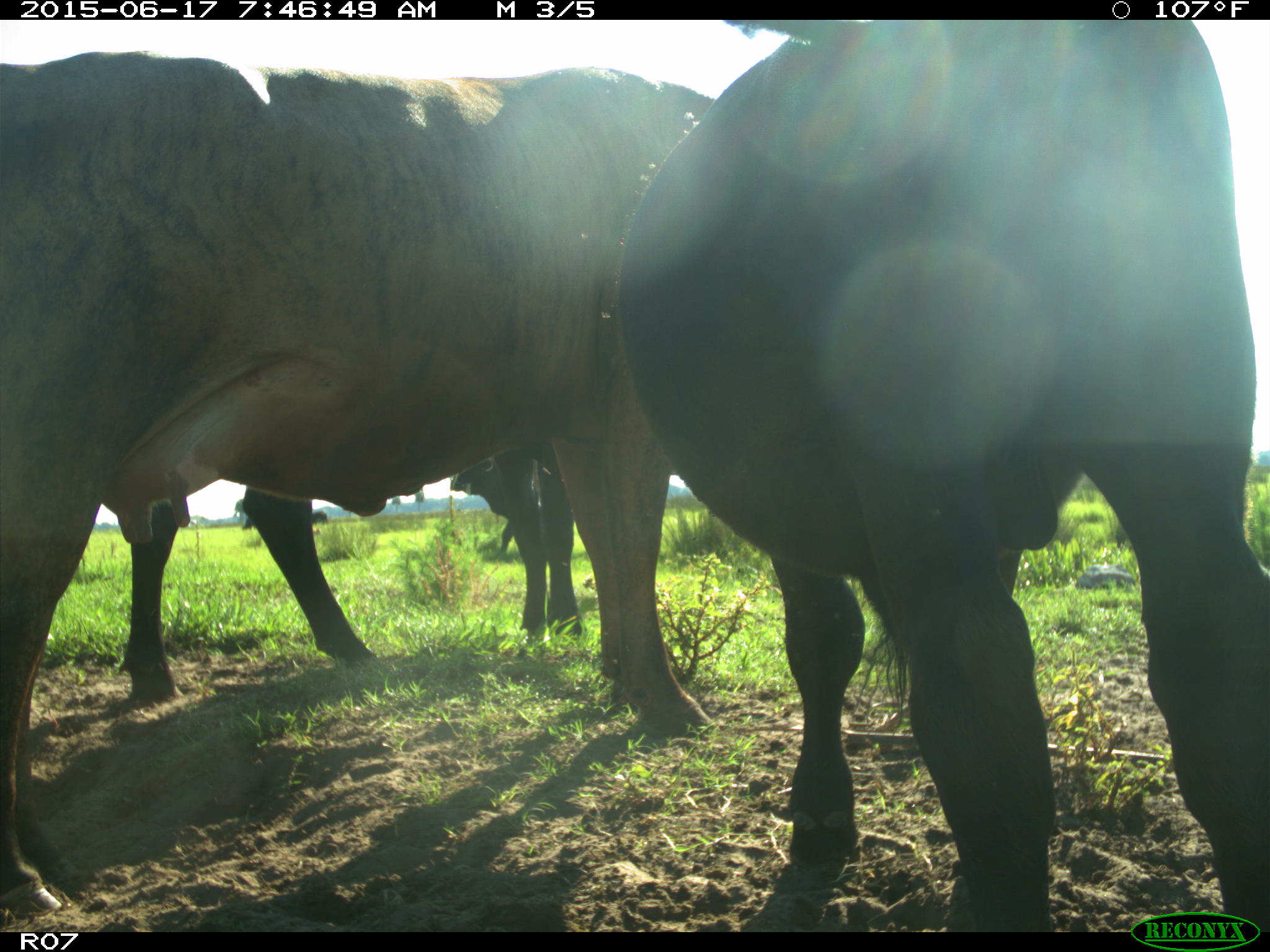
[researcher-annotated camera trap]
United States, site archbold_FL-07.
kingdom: Animalia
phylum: Chordata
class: Mammalia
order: Artiodactyla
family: Bovidae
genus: Bos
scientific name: Bos taurus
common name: domestic cow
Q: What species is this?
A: Bos taurus (domestic cow).